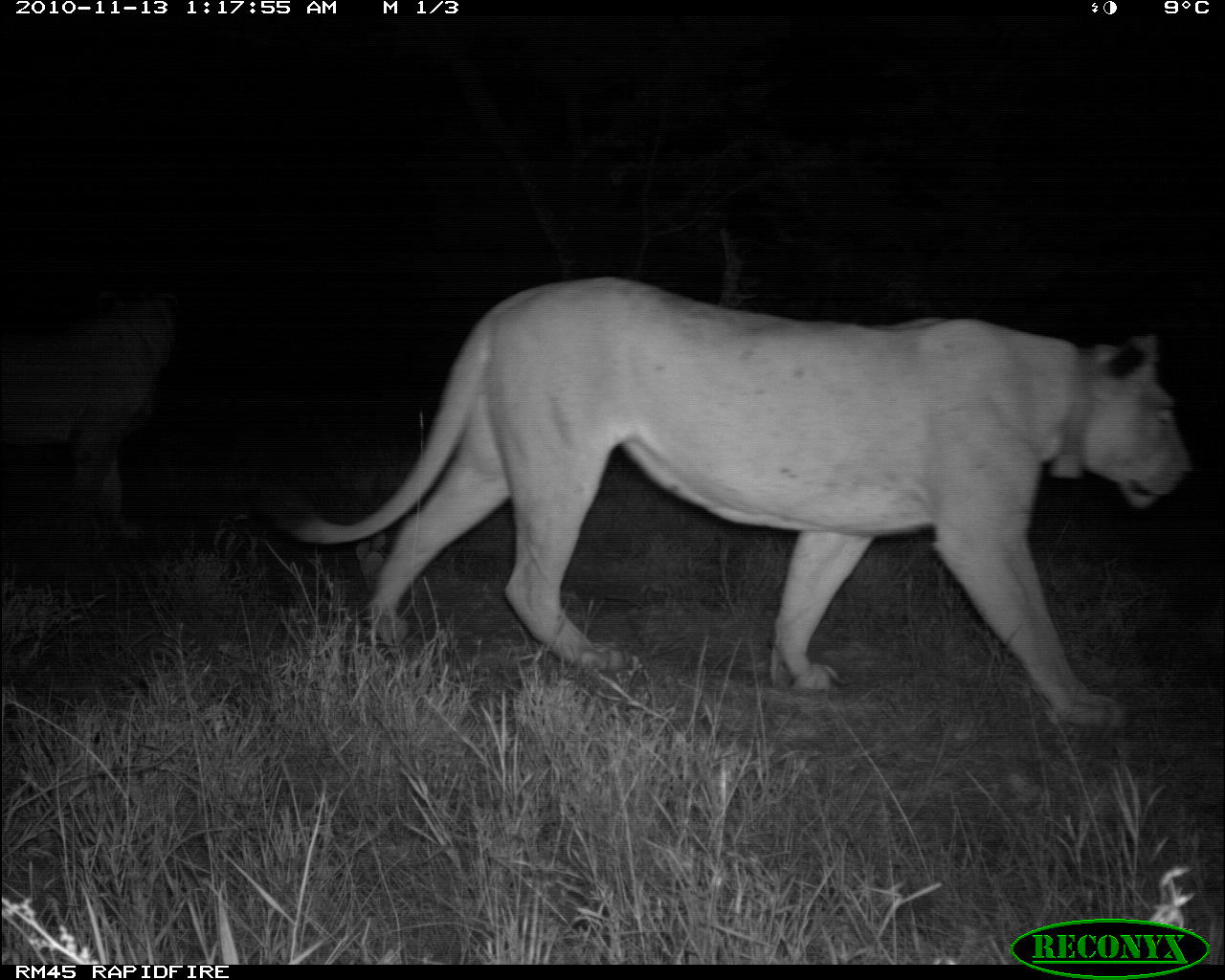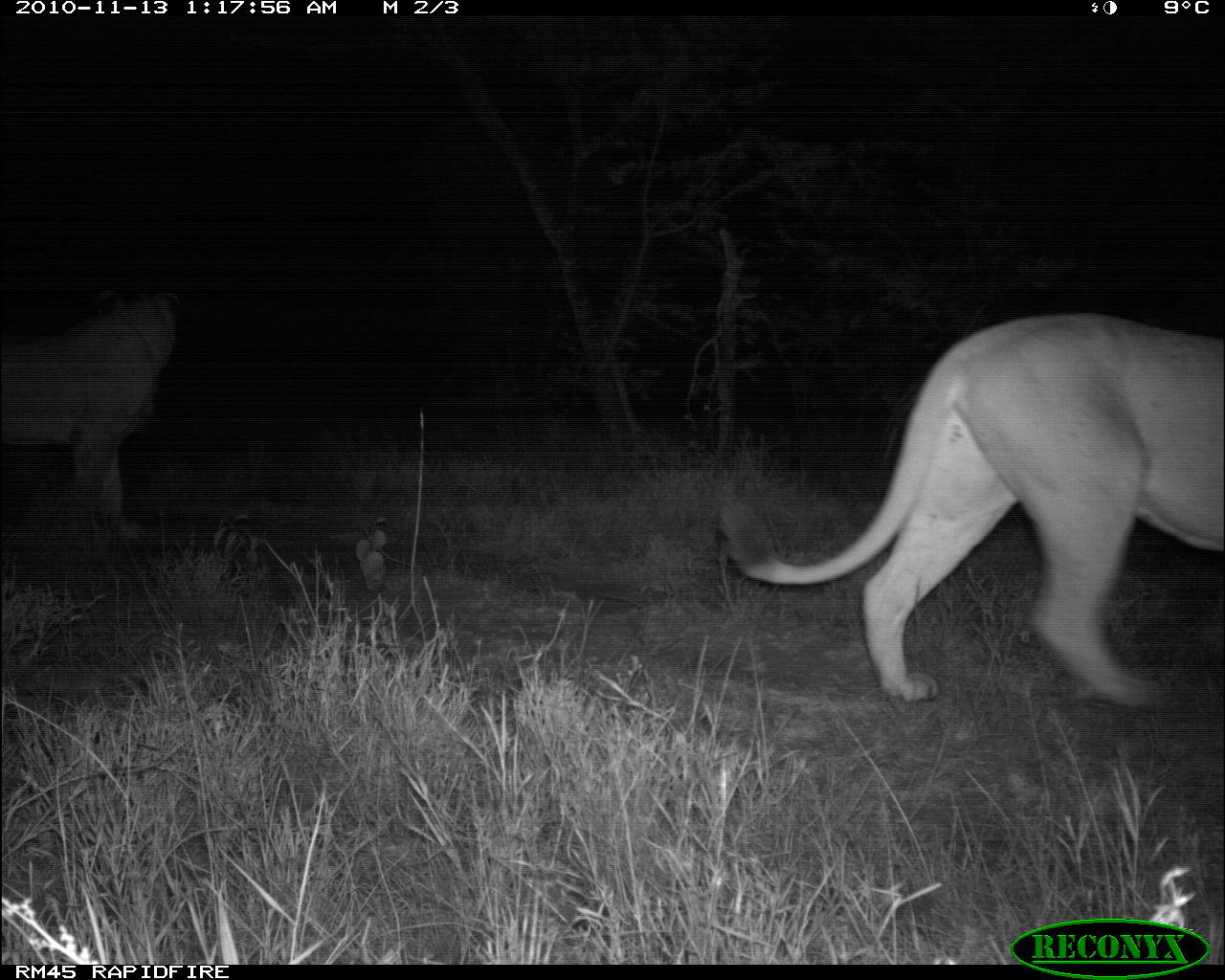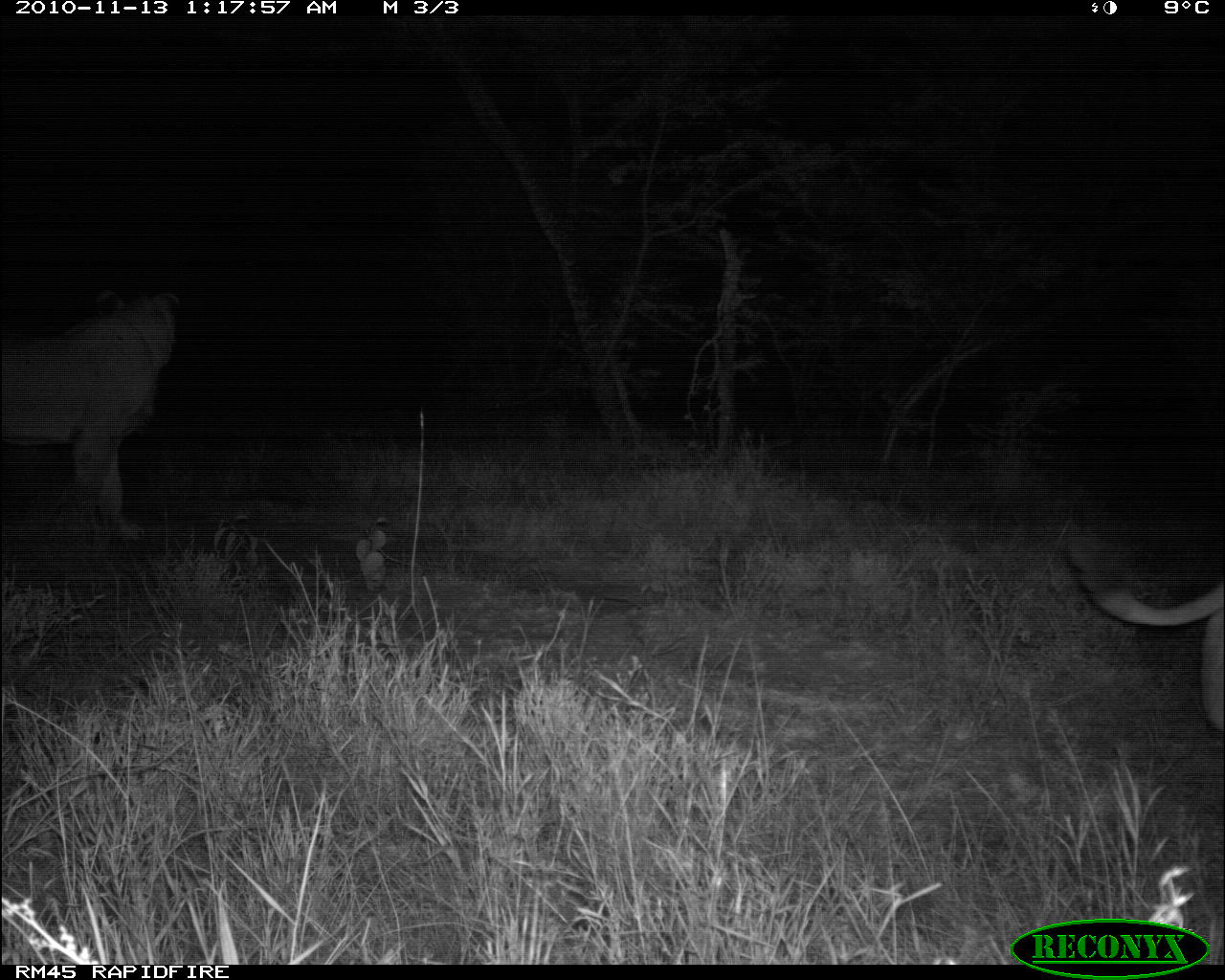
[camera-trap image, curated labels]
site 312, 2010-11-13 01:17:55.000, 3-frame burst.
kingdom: Animalia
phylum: Chordata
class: Mammalia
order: Carnivora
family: Felidae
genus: Panthera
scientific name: Panthera leo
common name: lion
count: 2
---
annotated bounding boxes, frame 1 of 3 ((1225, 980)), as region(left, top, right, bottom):
panthera leo: region(257, 272, 1196, 733)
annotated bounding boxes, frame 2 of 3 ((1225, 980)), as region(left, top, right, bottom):
panthera leo: region(718, 309, 1225, 711); region(0, 286, 184, 551)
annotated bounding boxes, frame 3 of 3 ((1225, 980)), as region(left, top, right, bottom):
panthera leo: region(0, 287, 182, 540); region(1064, 536, 1225, 735)